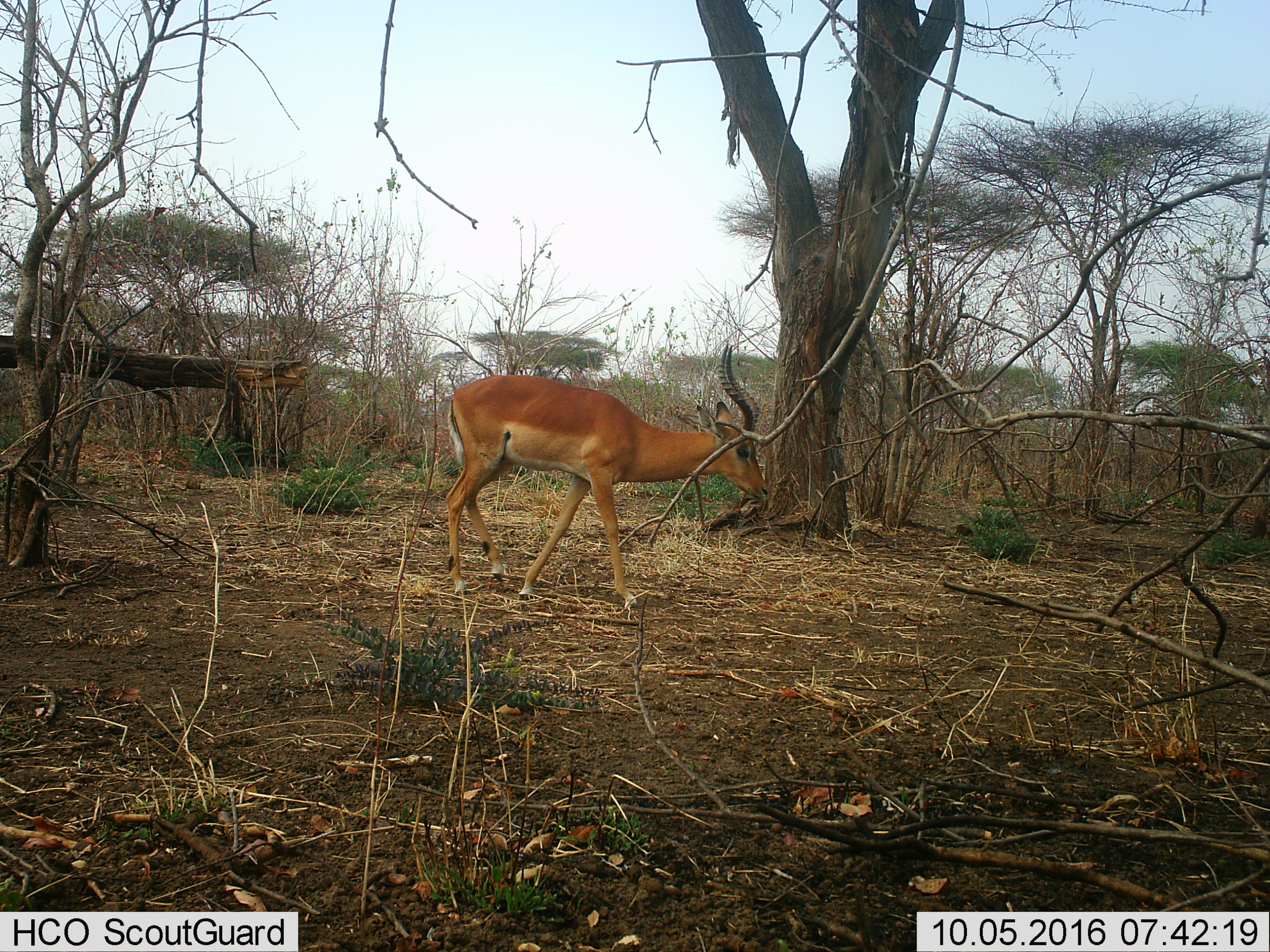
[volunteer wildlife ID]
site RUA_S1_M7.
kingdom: Animalia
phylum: Chordata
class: Mammalia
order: Artiodactyla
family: Bovidae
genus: Aepyceros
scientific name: Aepyceros melampus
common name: impala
Impala (Aepyceros melampus), count 1. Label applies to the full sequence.